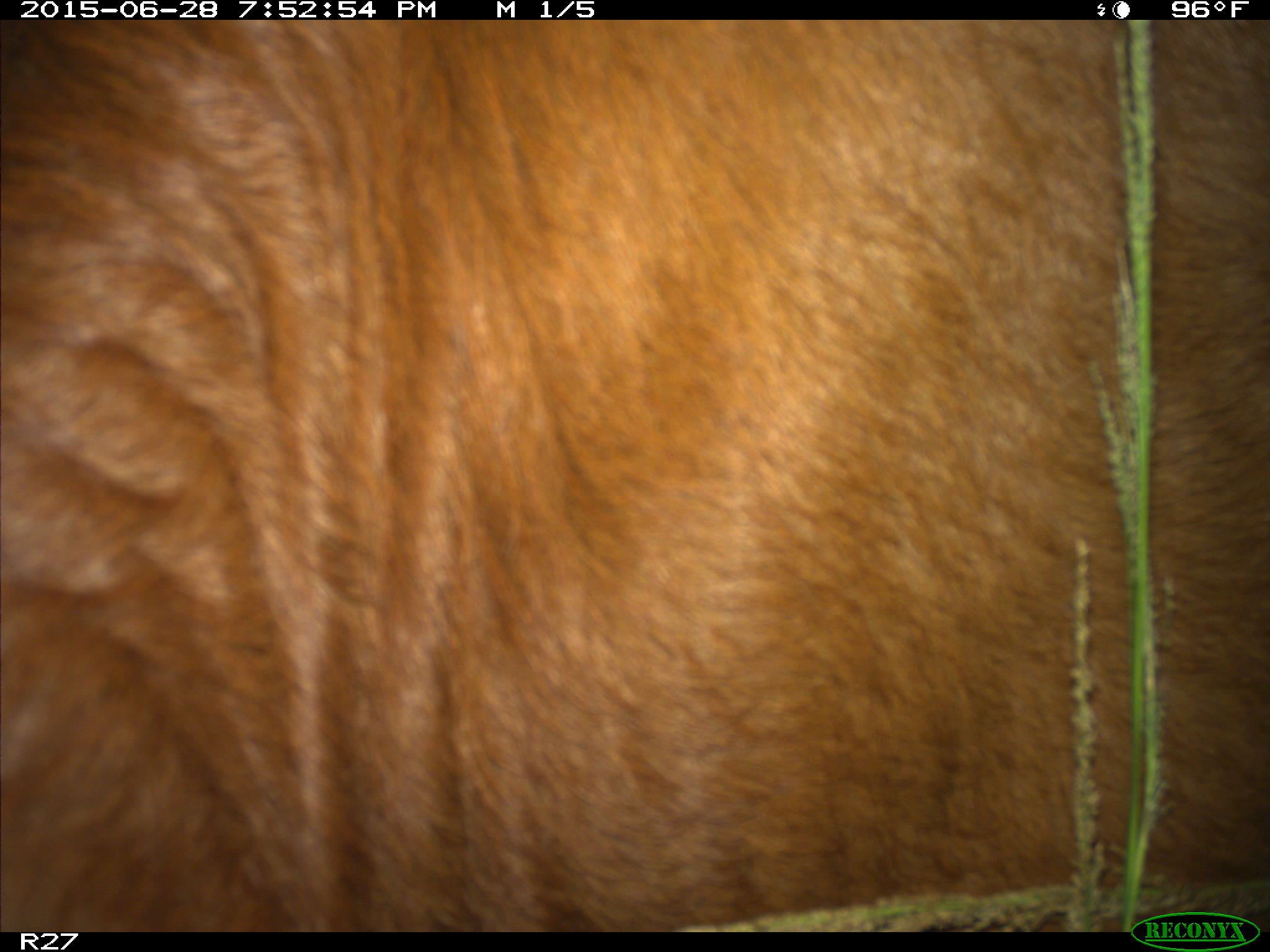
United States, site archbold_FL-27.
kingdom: Animalia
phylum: Chordata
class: Mammalia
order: Artiodactyla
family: Bovidae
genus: Bos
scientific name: Bos taurus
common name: domestic cow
Bos taurus (domestic cow).